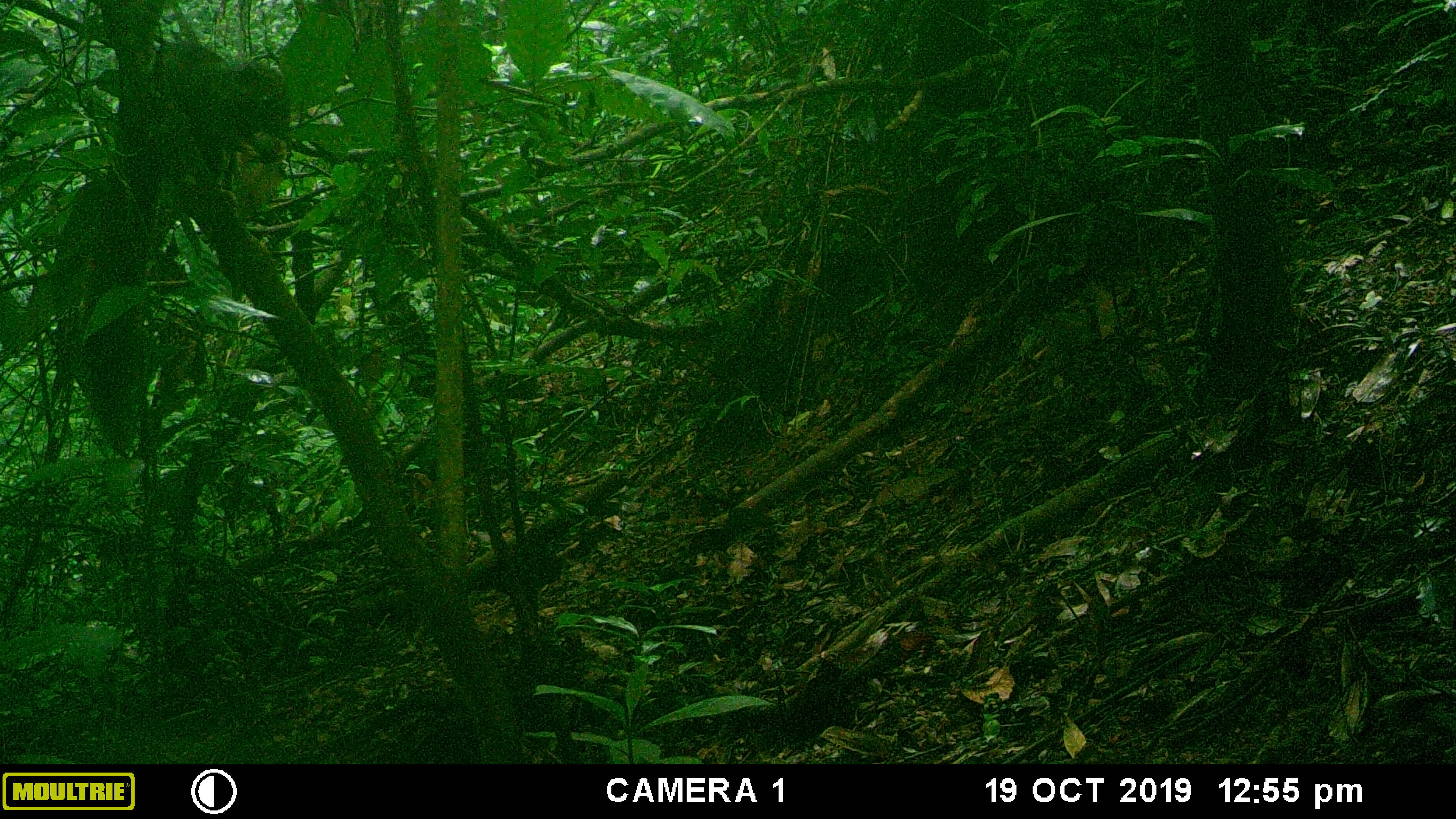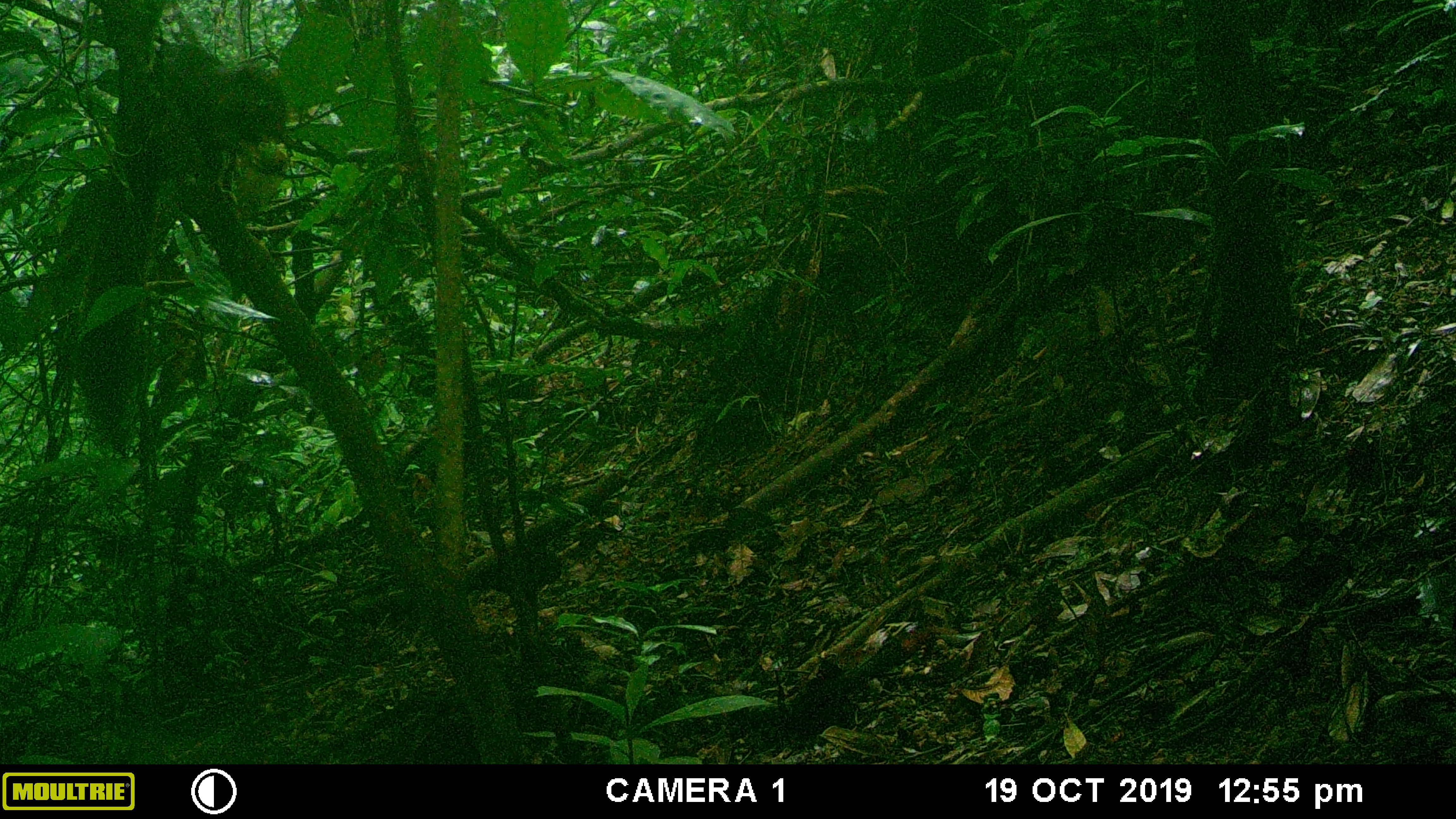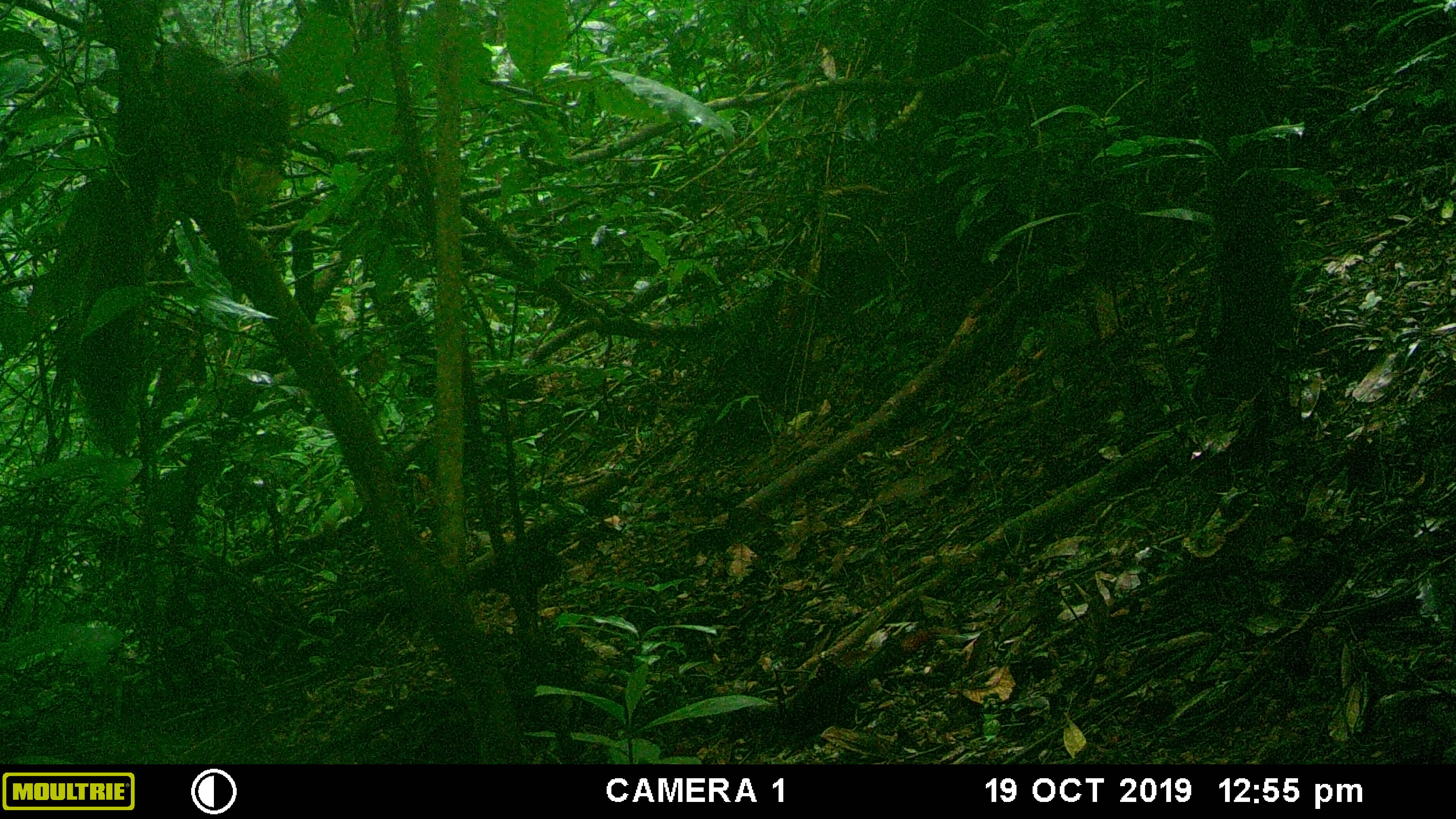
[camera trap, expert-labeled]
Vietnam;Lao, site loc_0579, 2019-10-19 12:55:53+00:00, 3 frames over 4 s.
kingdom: Animalia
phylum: Chordata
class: Mammalia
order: Rodentia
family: Sciuridae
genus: Callosciurus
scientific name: Callosciurus erythraeus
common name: pallas's squirrel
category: pallass squirrel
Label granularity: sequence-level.